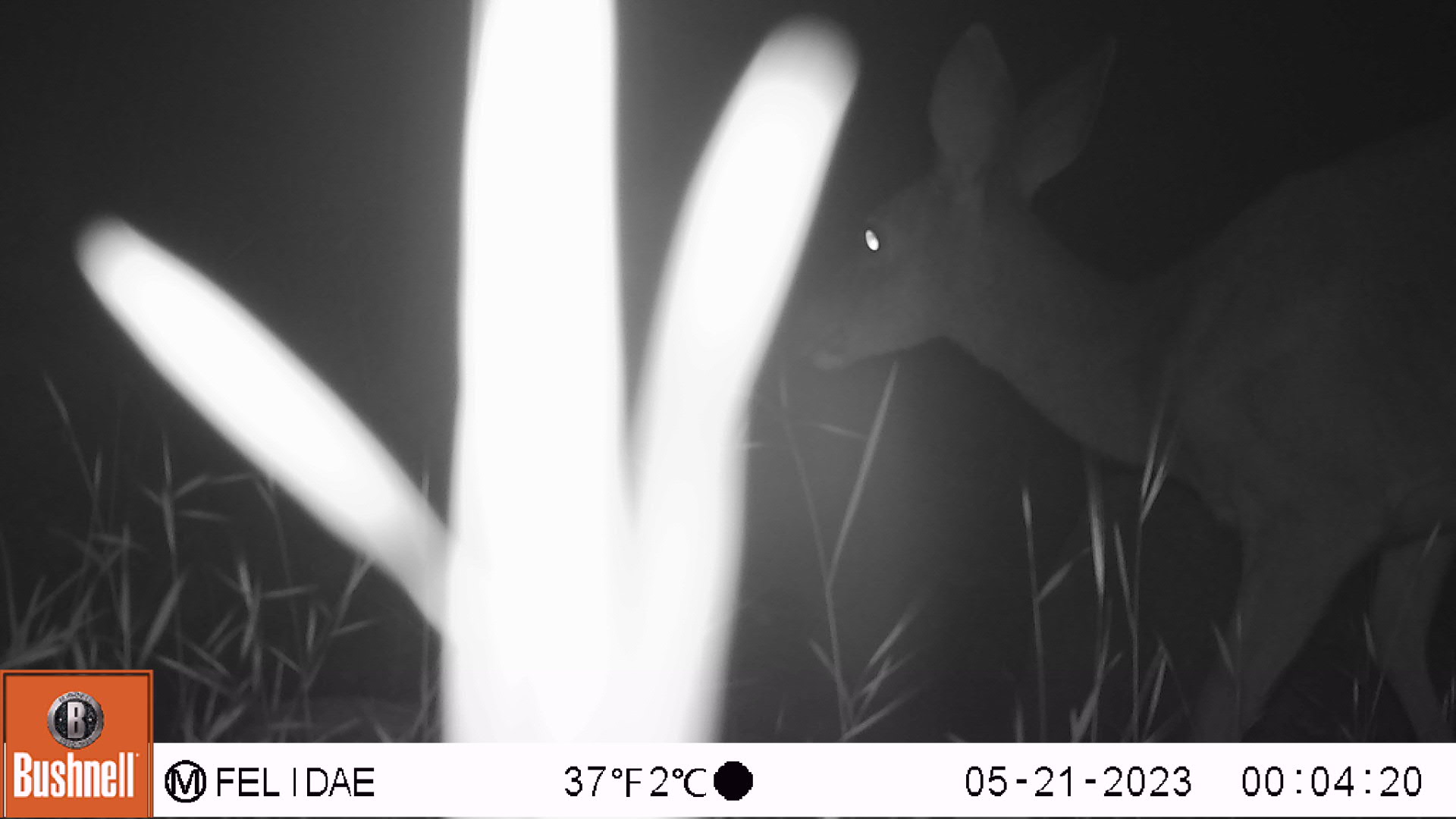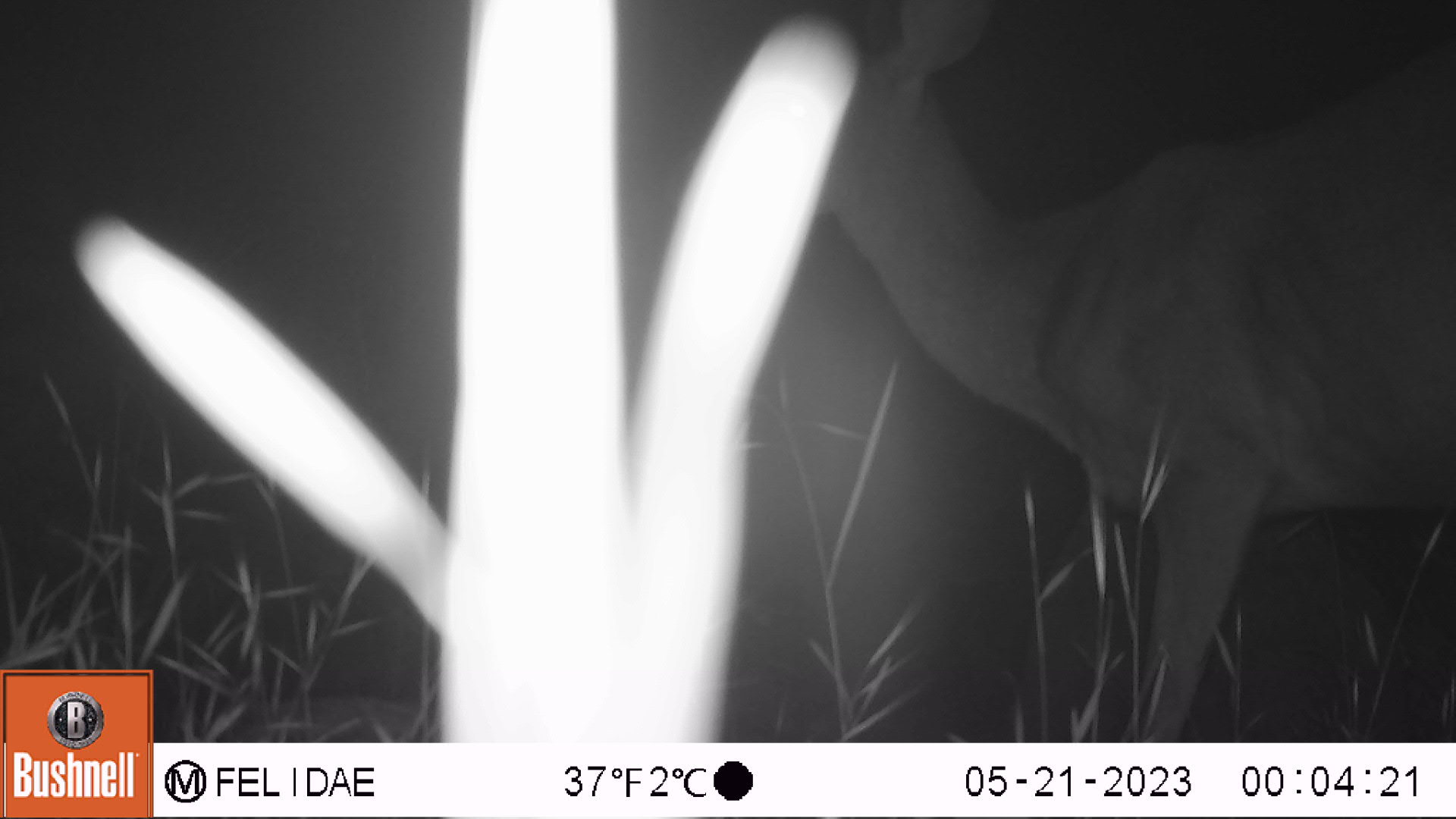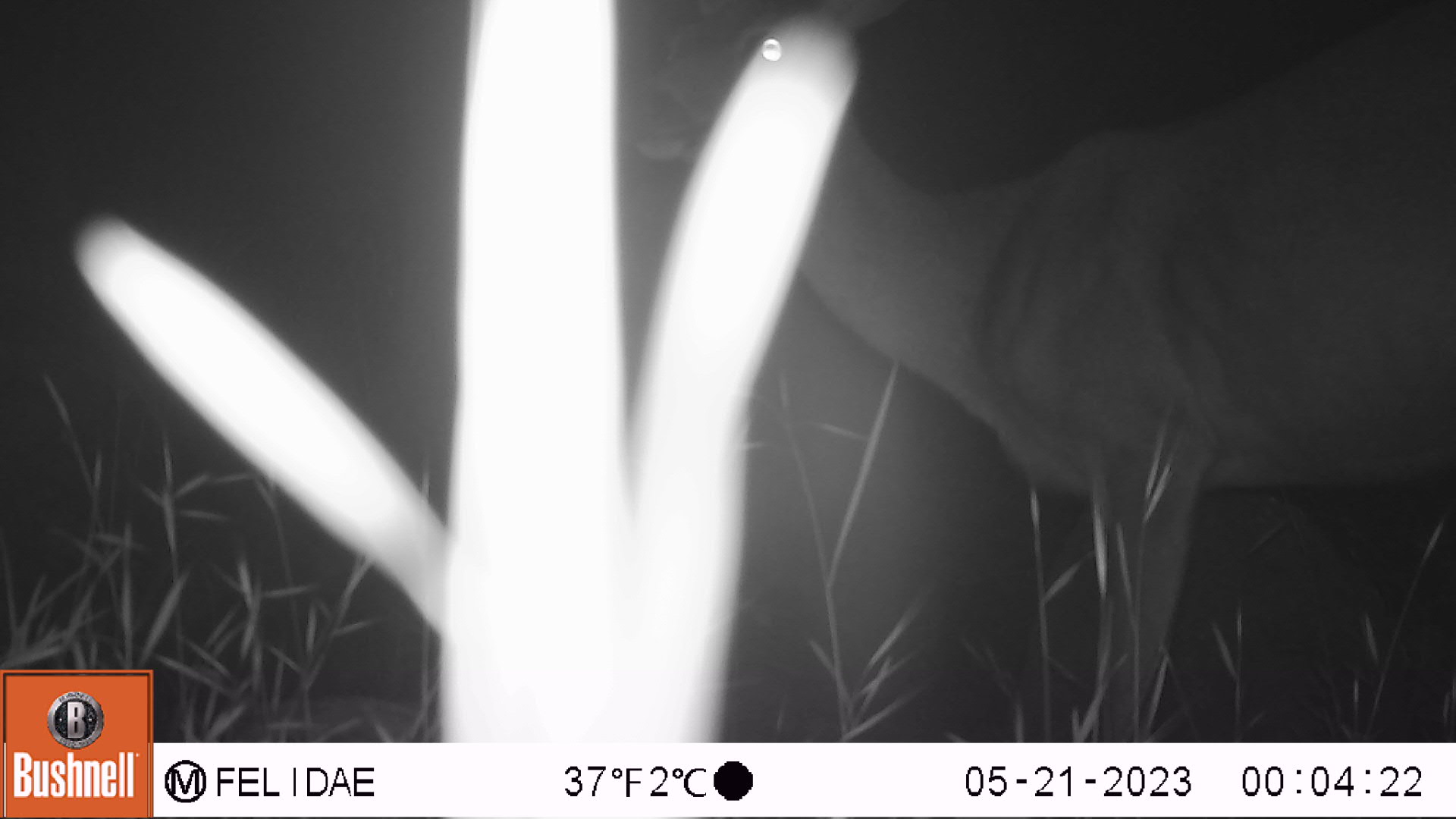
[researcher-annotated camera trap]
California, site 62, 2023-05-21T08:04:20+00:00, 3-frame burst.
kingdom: Animalia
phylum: Chordata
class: Mammalia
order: Artiodactyla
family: Cervidae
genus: Odocoileus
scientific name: Odocoileus hemionus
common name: mule deer